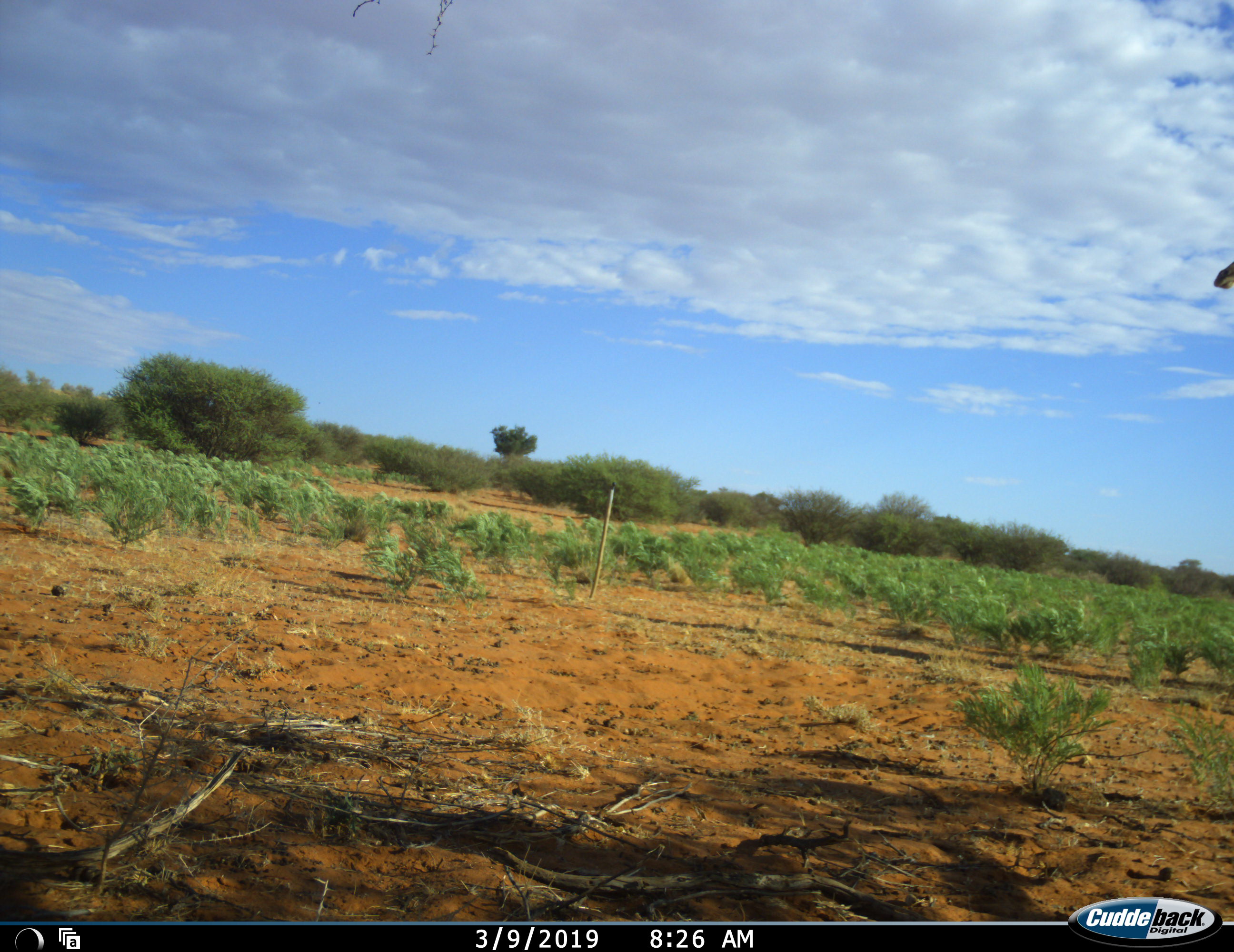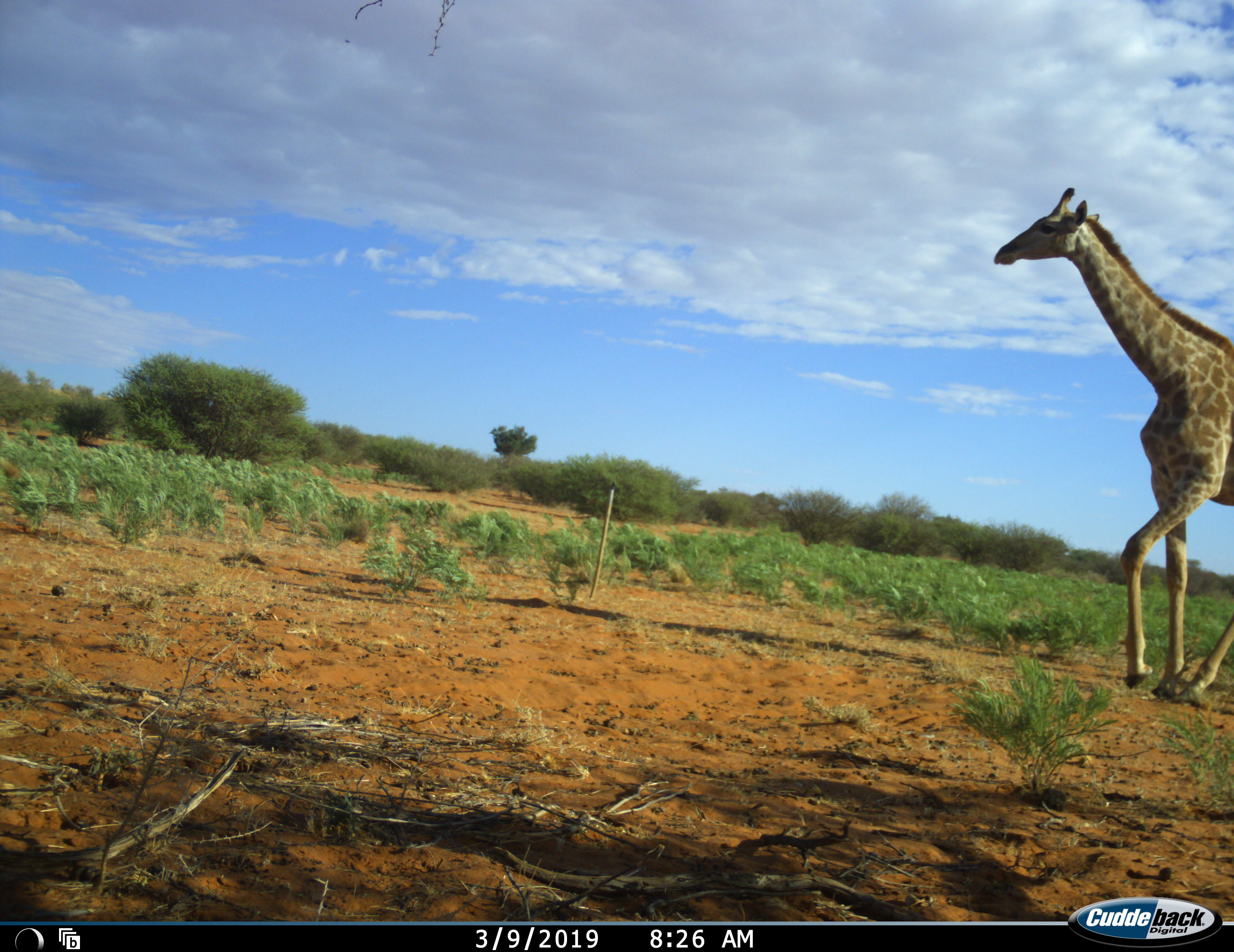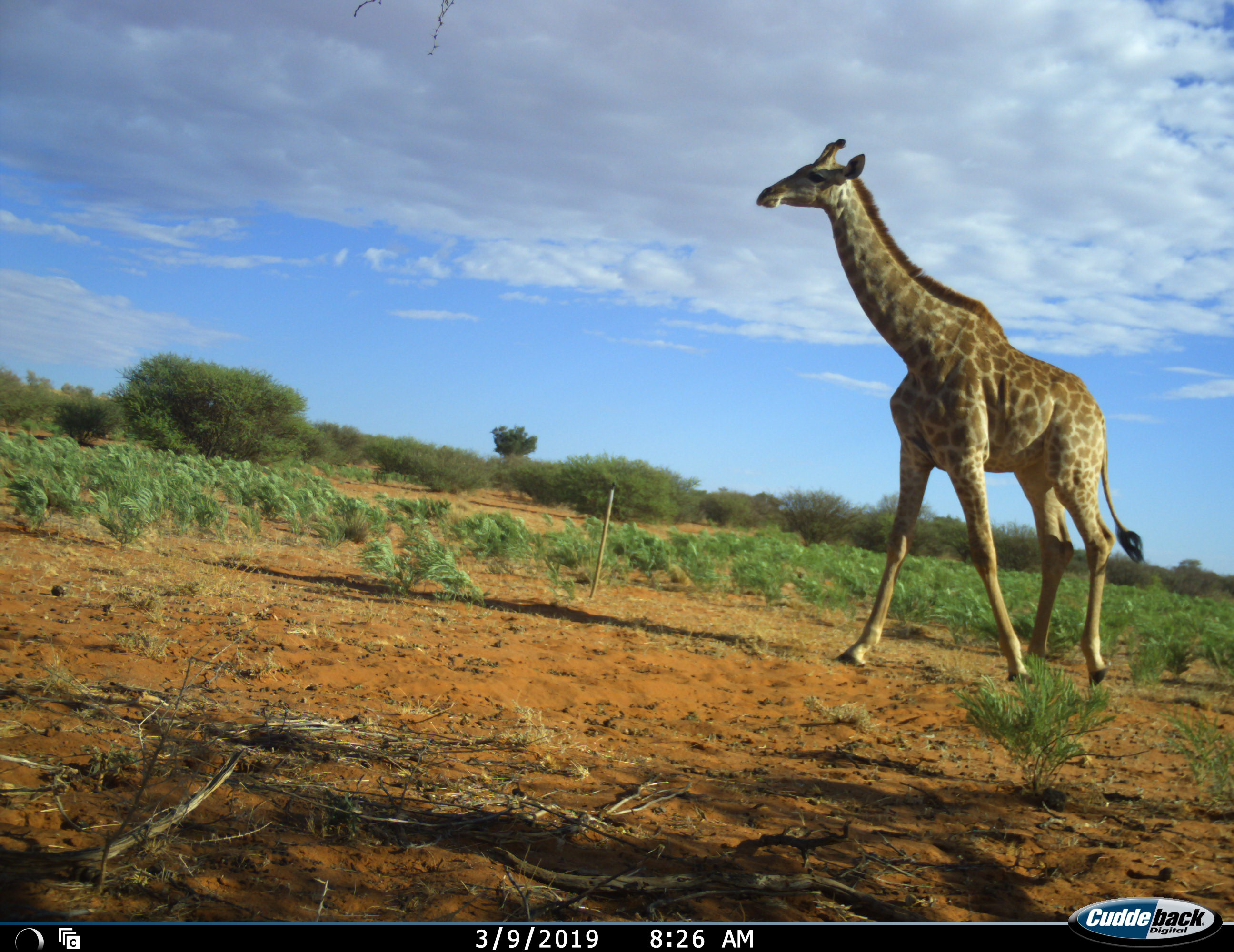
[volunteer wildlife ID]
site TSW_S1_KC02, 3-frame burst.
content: unidentified animal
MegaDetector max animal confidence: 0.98